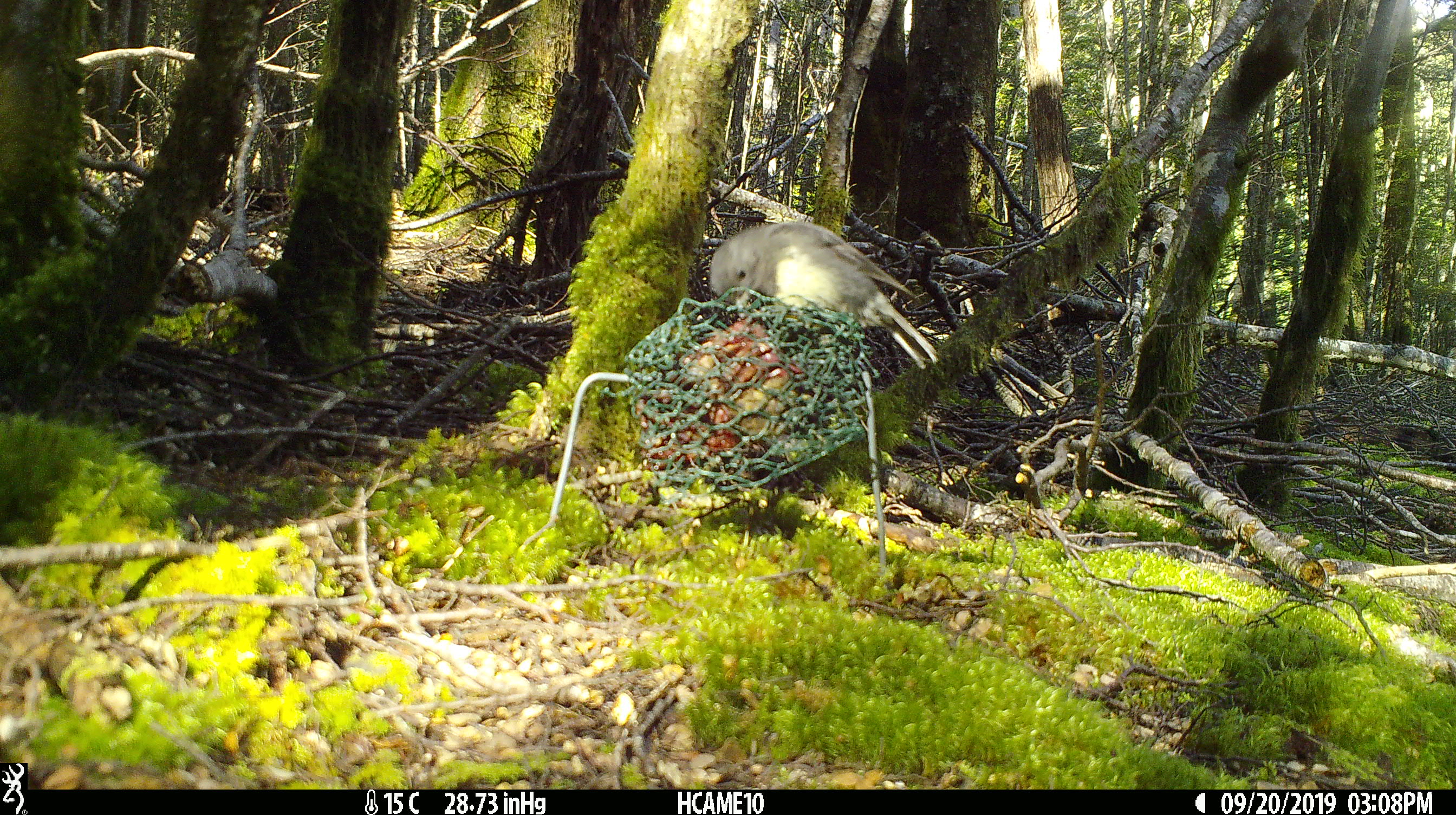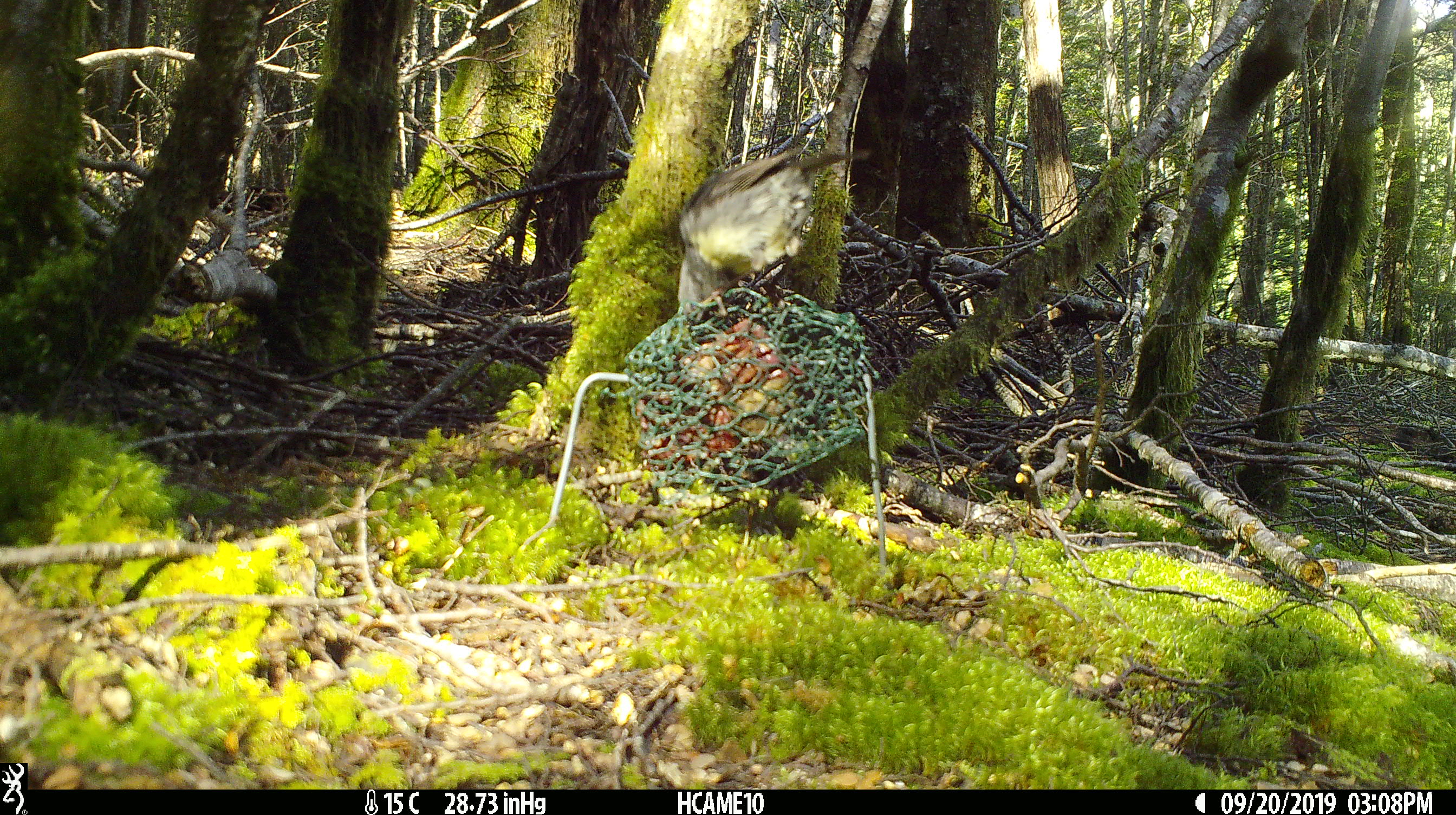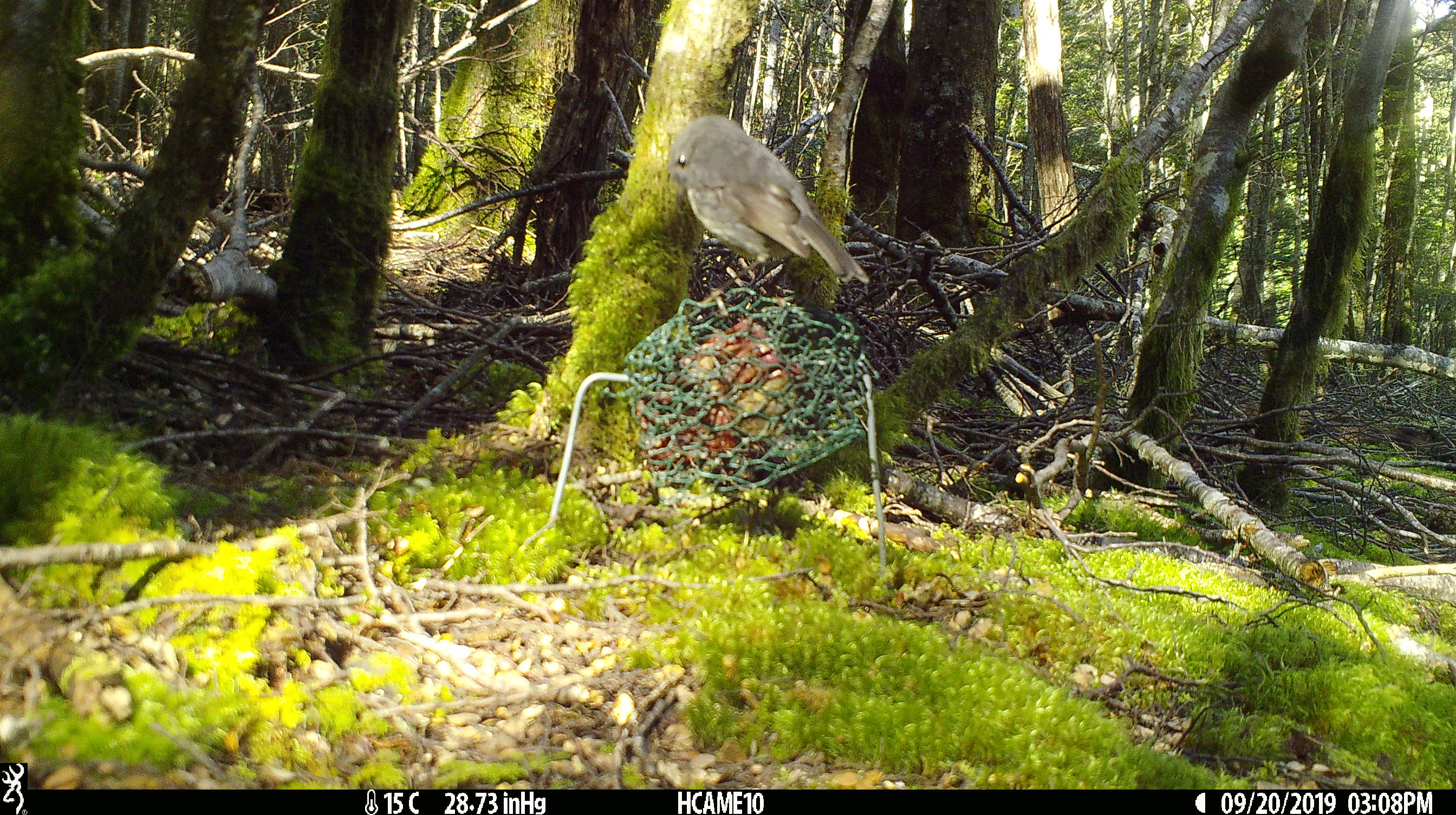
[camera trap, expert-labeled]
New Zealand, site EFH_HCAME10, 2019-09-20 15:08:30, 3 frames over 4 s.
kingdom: Animalia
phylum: Chordata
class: Aves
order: Passeriformes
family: Petroicidae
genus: Petroica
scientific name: Petroica australis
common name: new zealand robin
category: robin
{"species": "robin (new zealand robin) (Petroica australis)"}